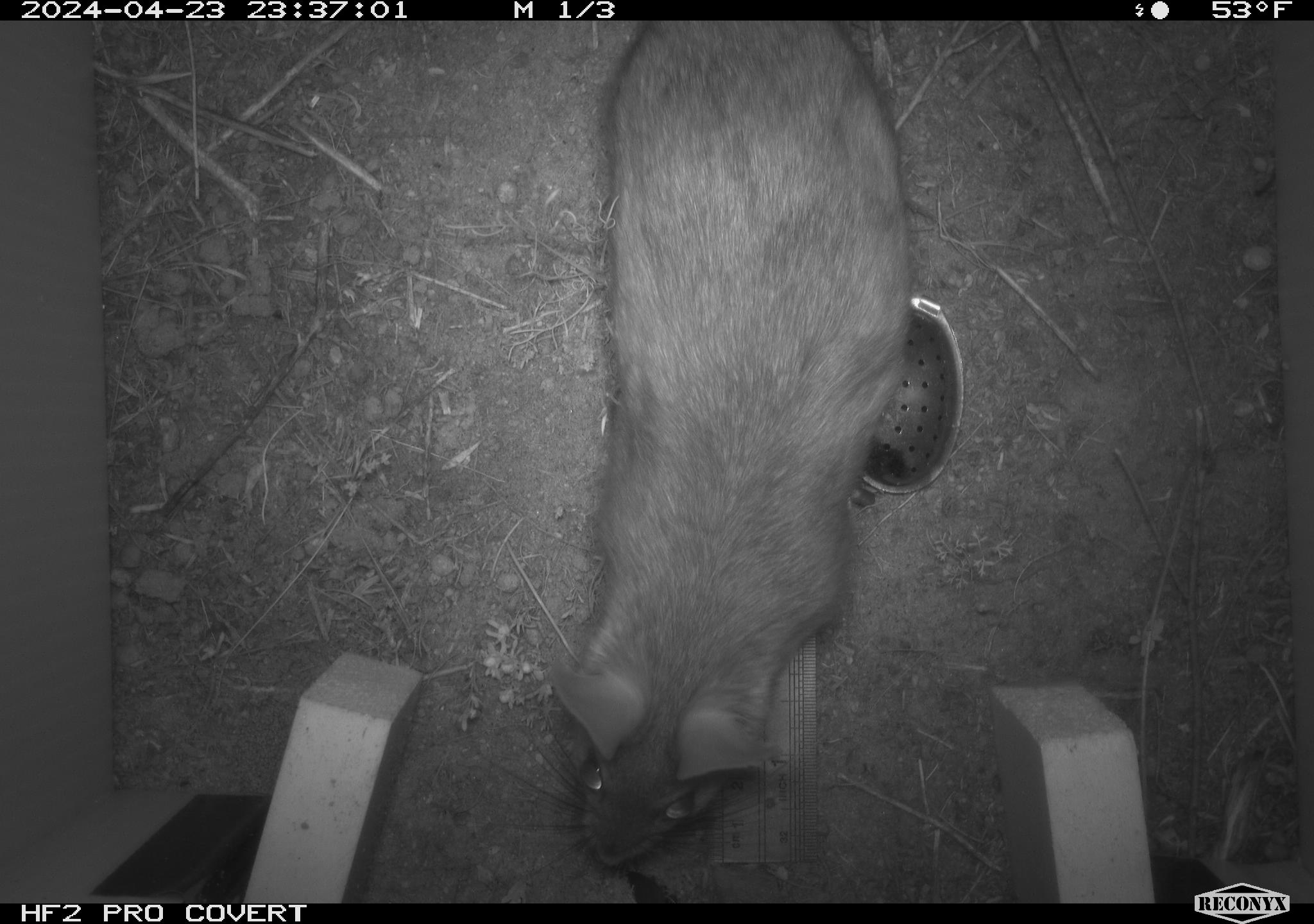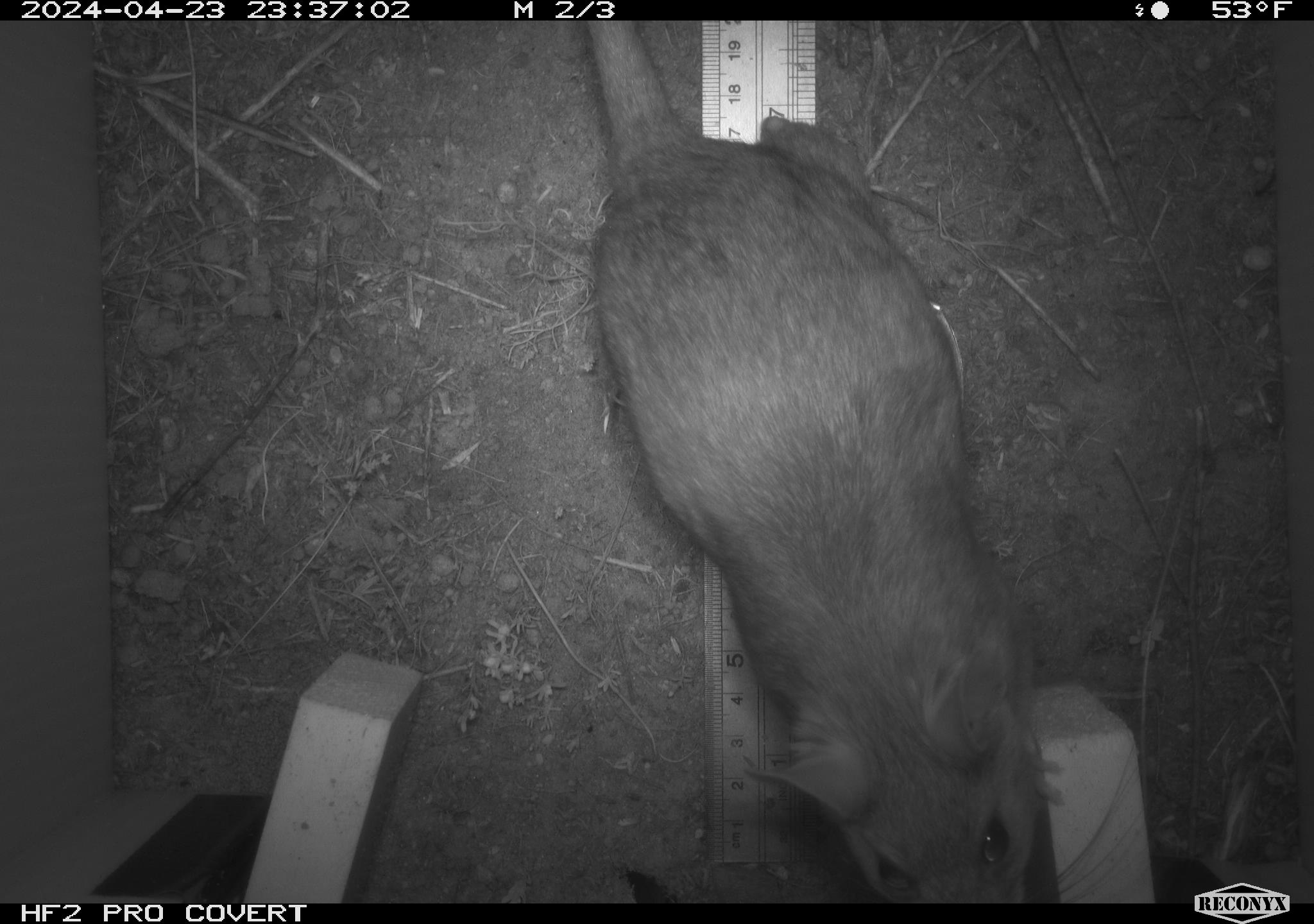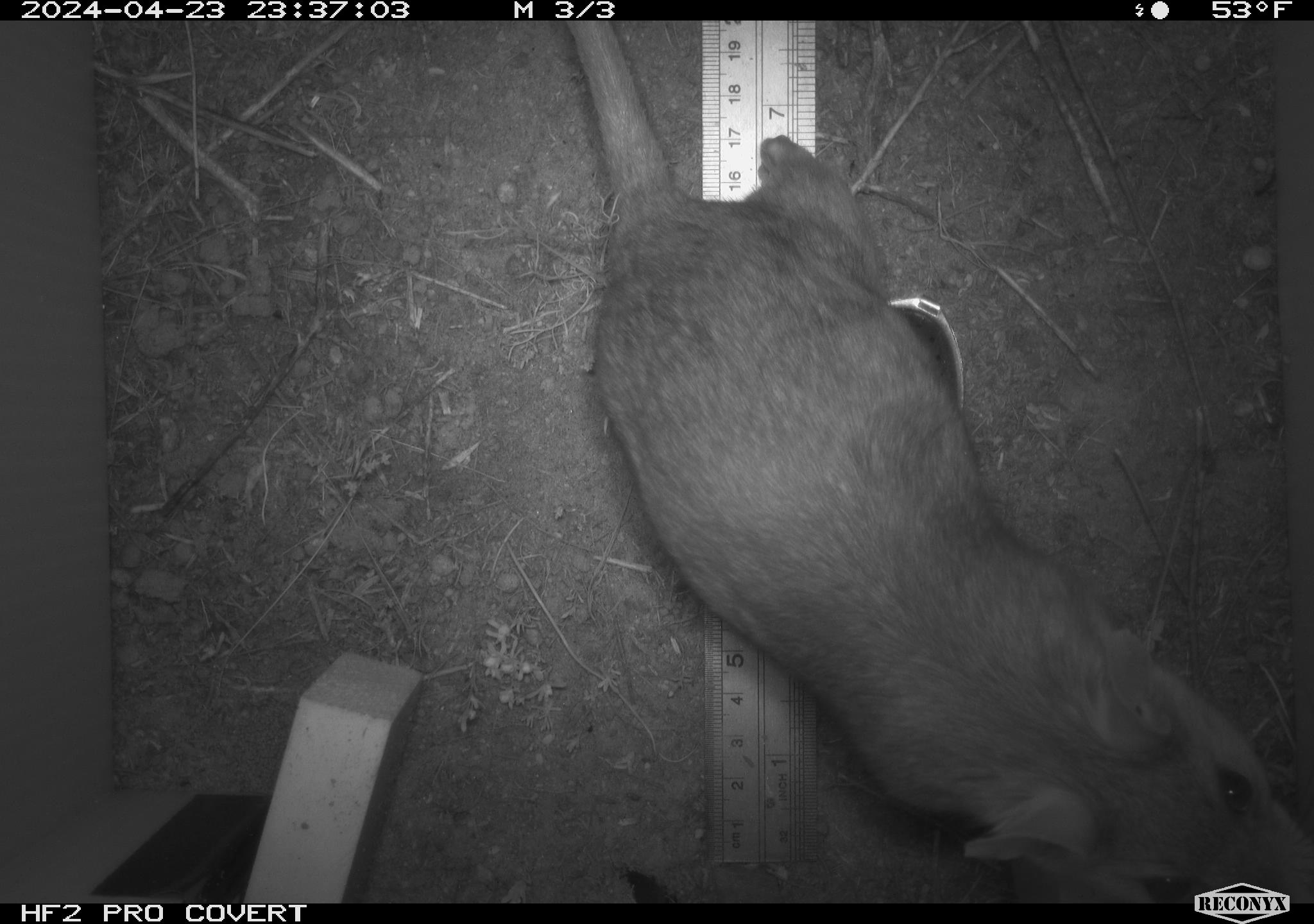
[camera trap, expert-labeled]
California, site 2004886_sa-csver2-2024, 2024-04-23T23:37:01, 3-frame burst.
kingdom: Animalia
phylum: Chordata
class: Mammalia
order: Rodentia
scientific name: Rodentia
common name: rodent